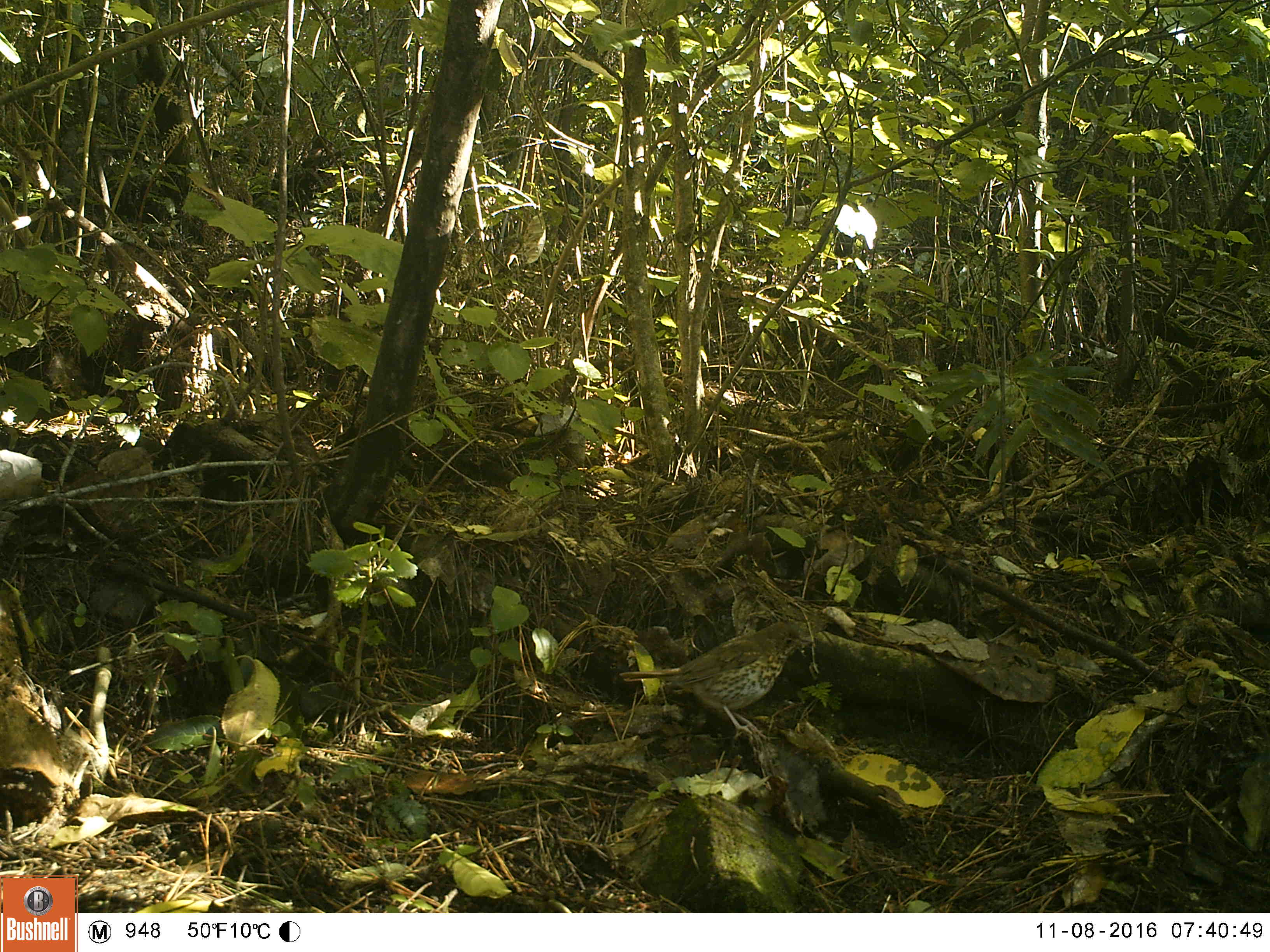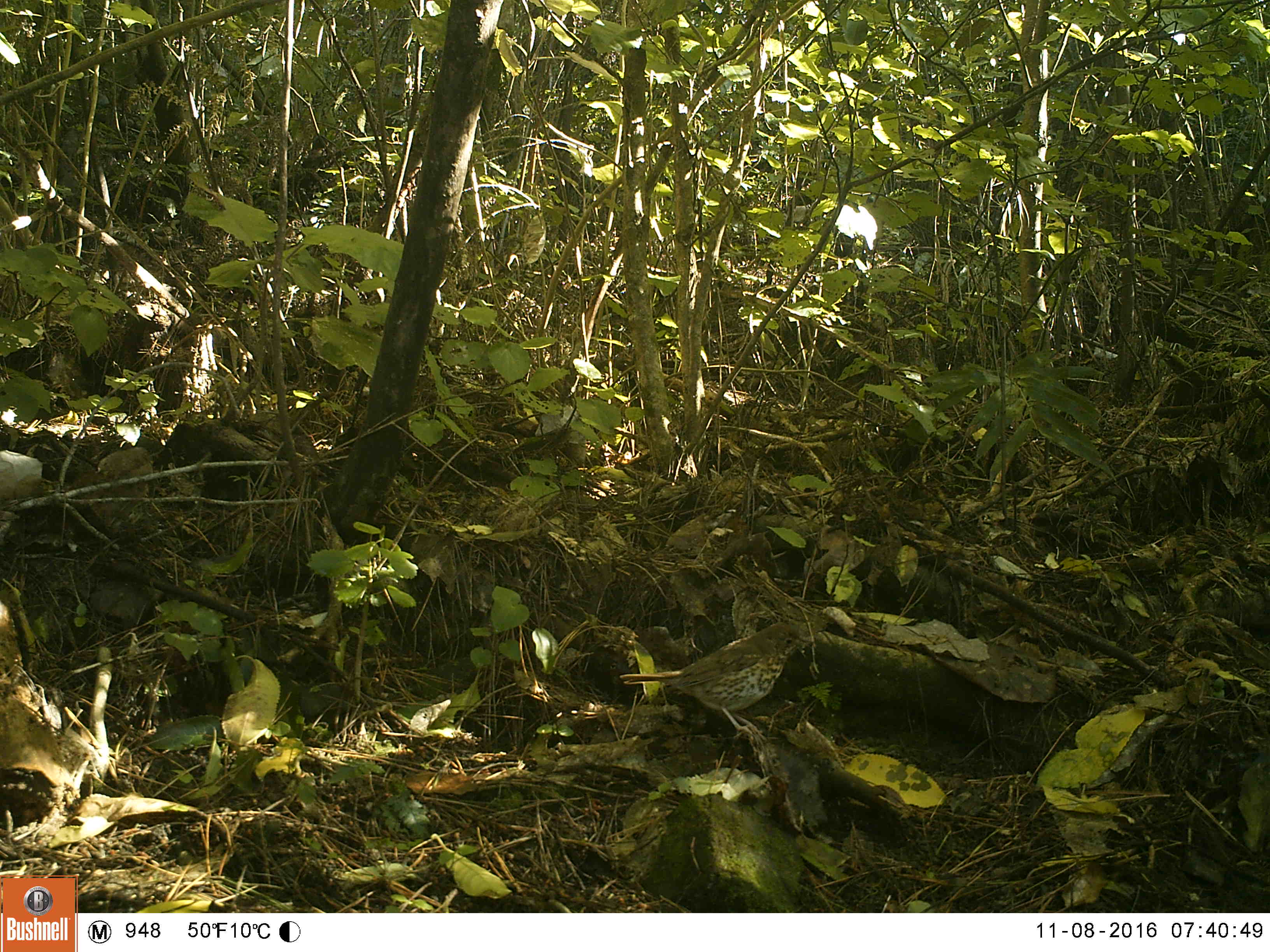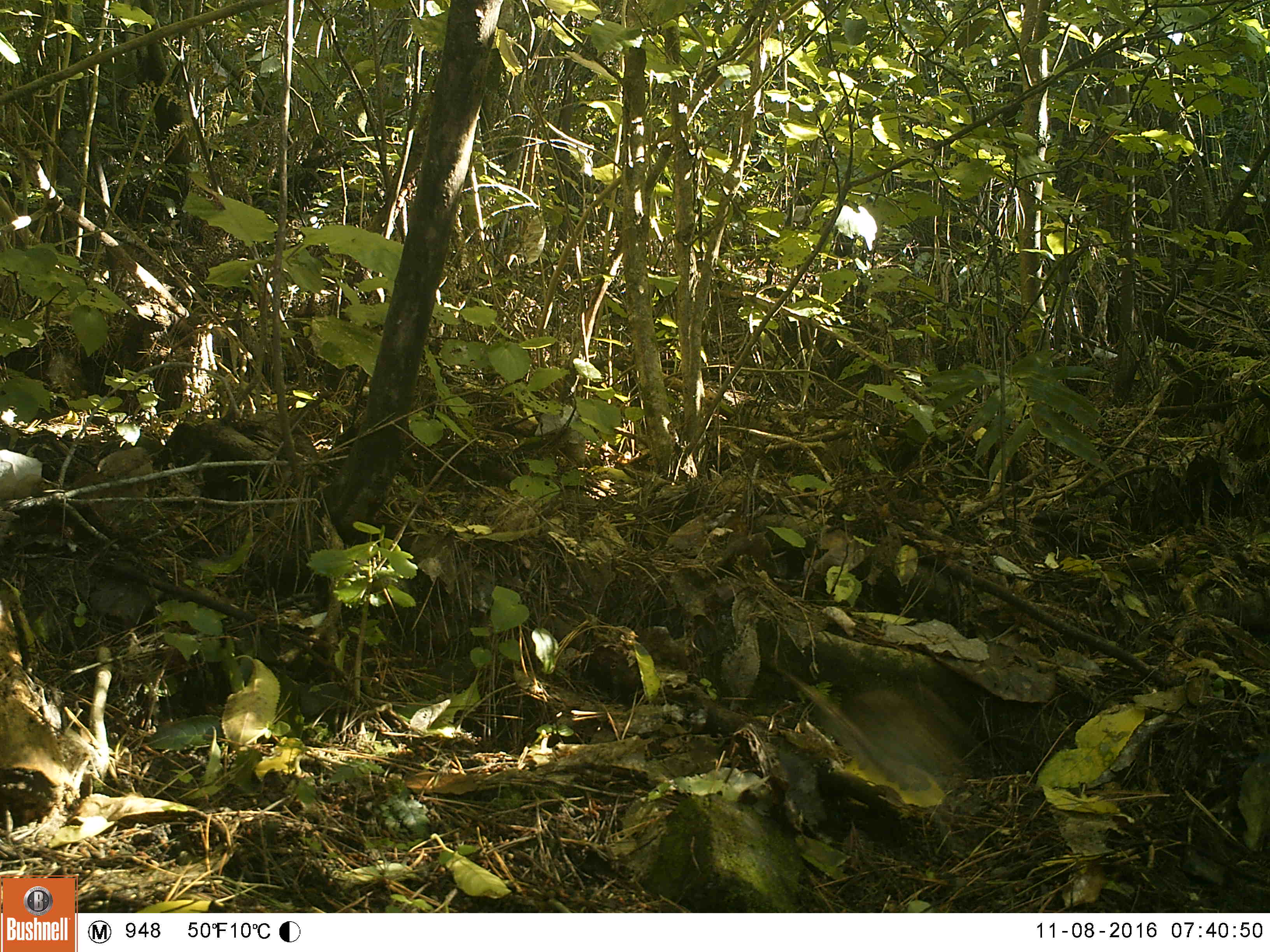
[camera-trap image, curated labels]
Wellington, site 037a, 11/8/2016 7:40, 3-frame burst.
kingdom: Animalia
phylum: Chordata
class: Aves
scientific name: Aves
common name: bird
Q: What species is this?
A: Bird (Aves).